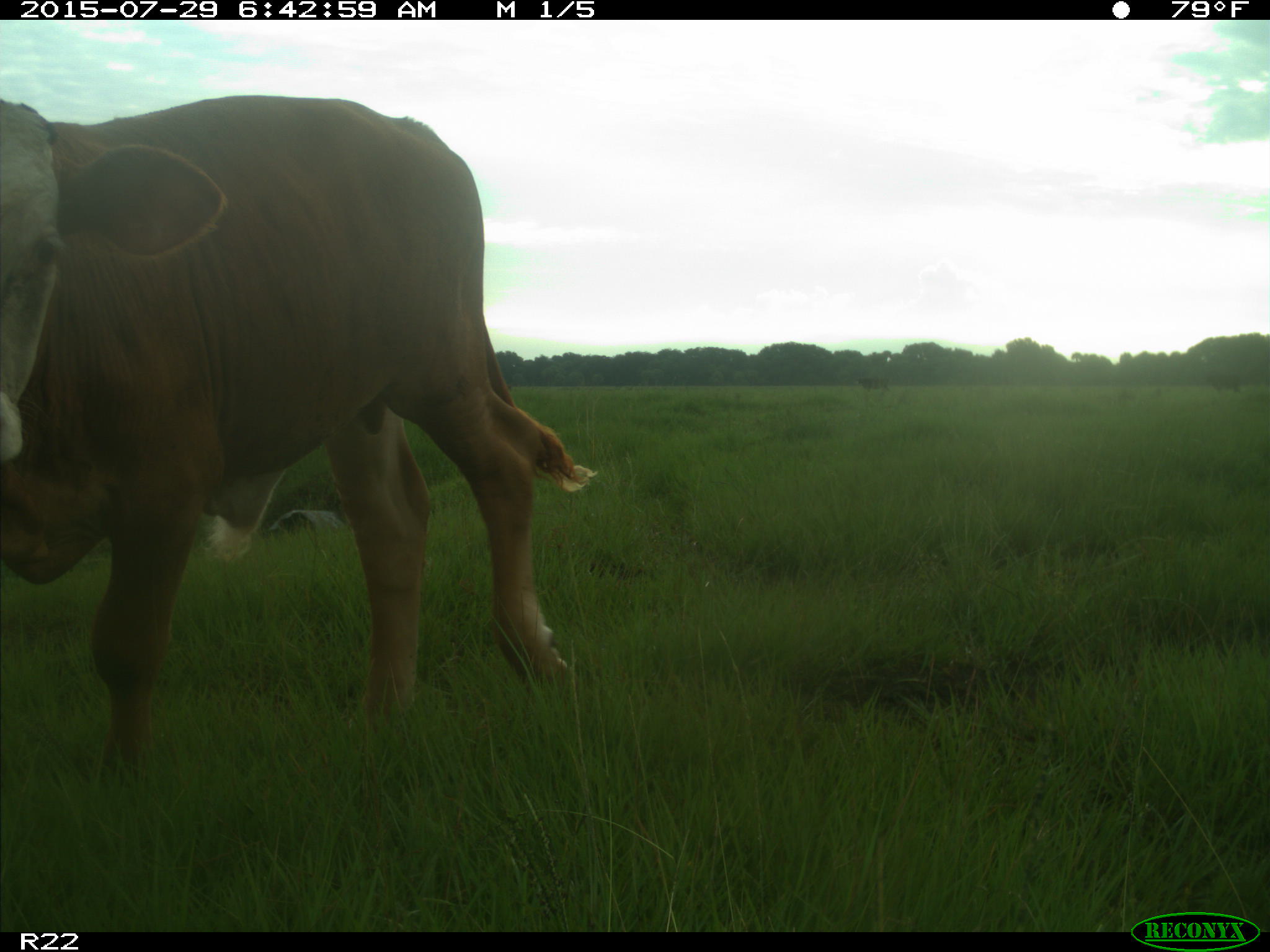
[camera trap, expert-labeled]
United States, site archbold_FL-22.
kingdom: Animalia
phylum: Chordata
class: Mammalia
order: Artiodactyla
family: Bovidae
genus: Bos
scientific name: Bos taurus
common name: domestic cow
Bos taurus (domestic cow).